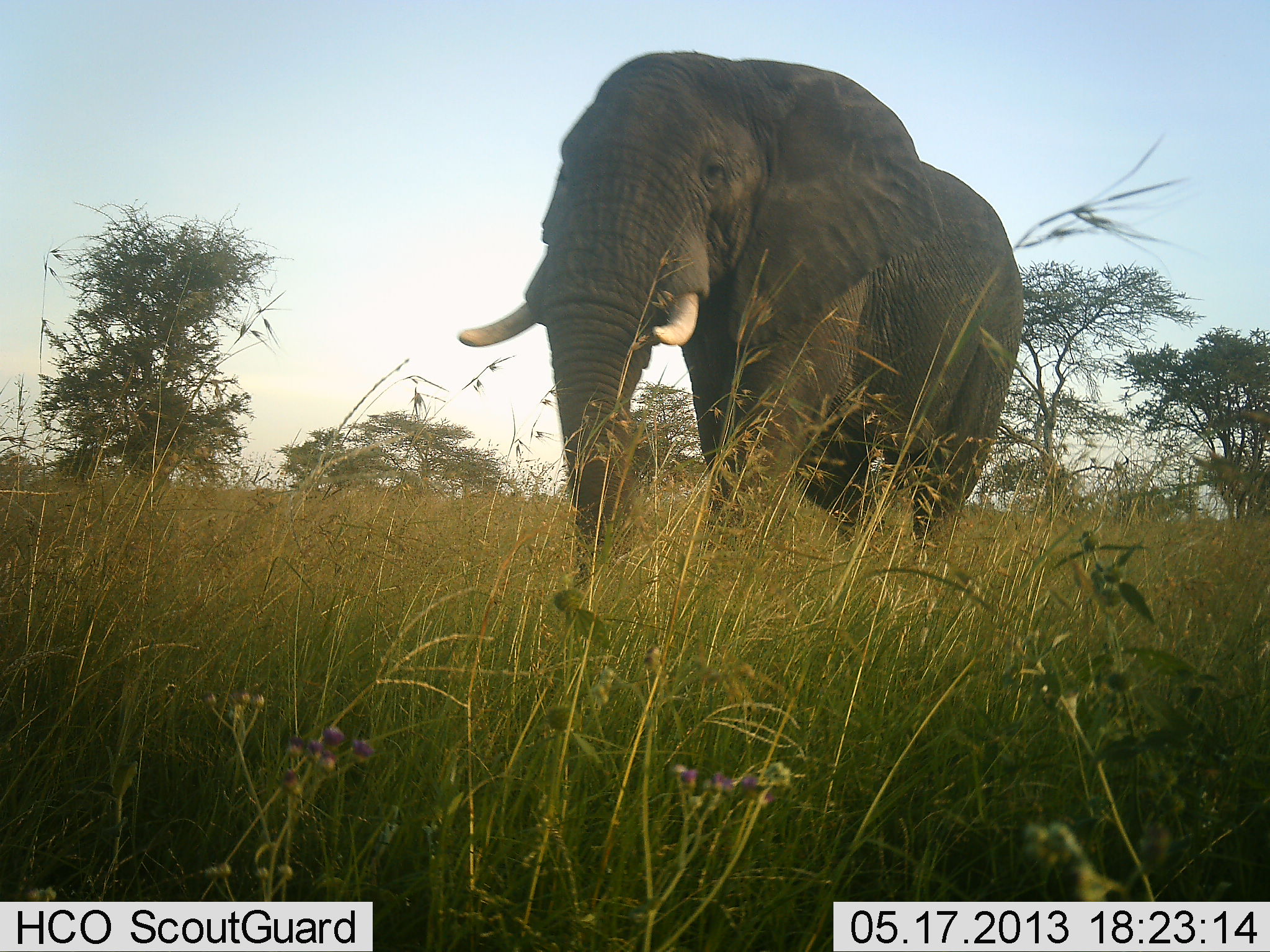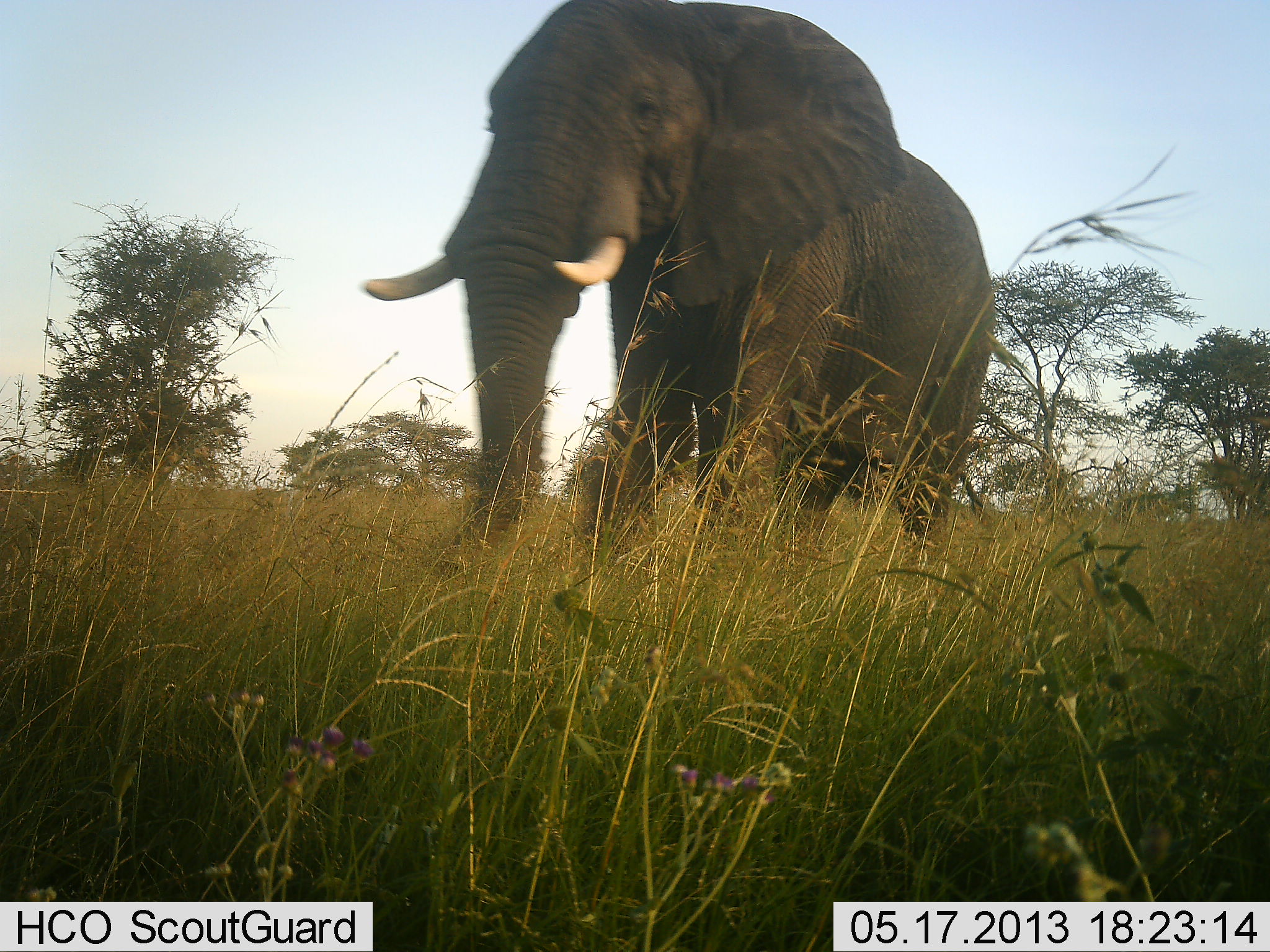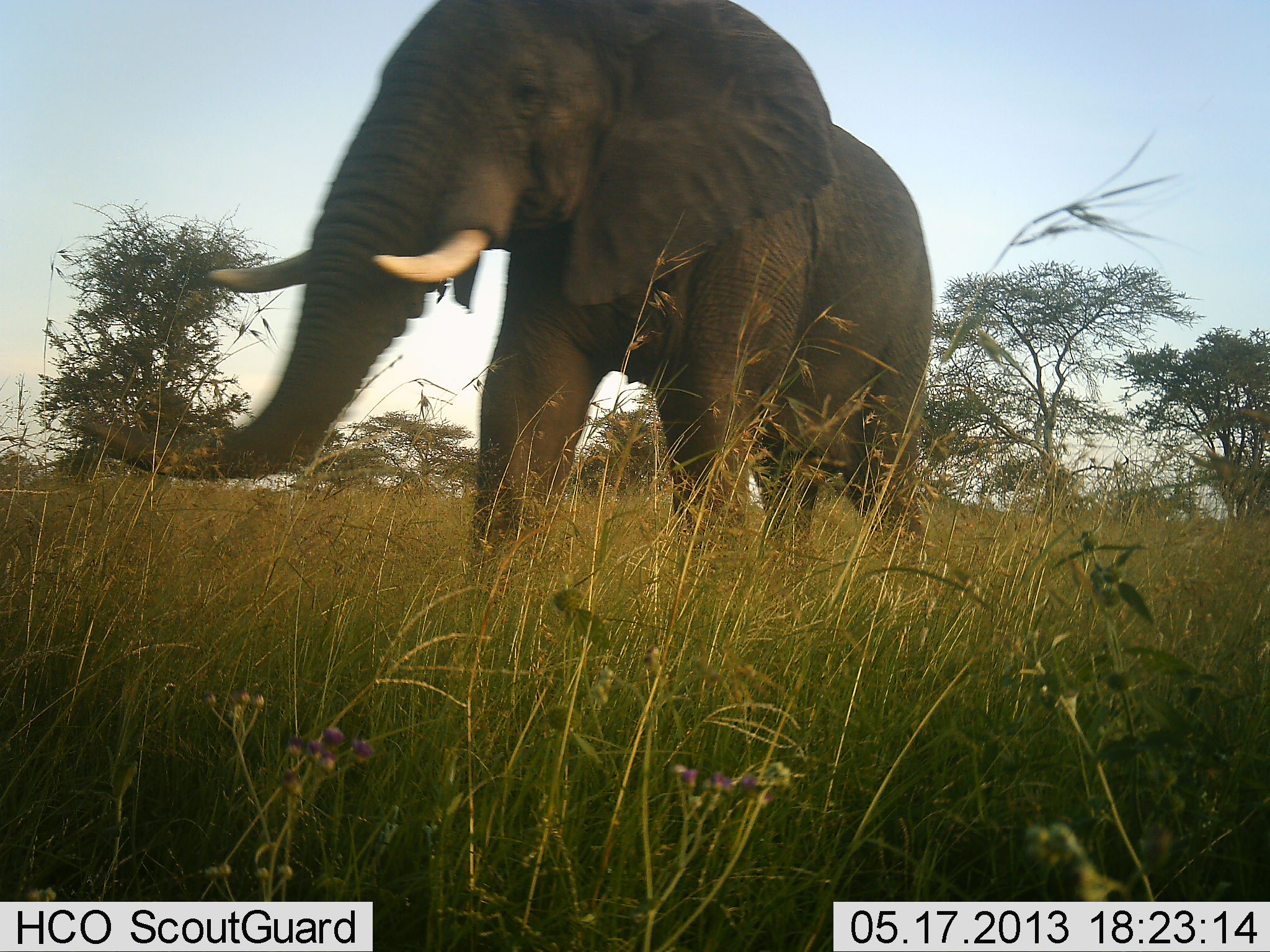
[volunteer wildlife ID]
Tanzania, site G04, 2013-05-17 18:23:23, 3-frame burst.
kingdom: Animalia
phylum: Chordata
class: Mammalia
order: Proboscidea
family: Elephantidae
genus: Loxodonta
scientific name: Loxodonta africana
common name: african bush elephant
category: elephant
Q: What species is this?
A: Elephant (african bush elephant) (Loxodonta africana).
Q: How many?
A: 1.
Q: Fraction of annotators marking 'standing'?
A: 0%.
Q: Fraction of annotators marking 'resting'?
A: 0%.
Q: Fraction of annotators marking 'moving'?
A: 100%.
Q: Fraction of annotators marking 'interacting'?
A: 0%.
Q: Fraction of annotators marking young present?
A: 0%.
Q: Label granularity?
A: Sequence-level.